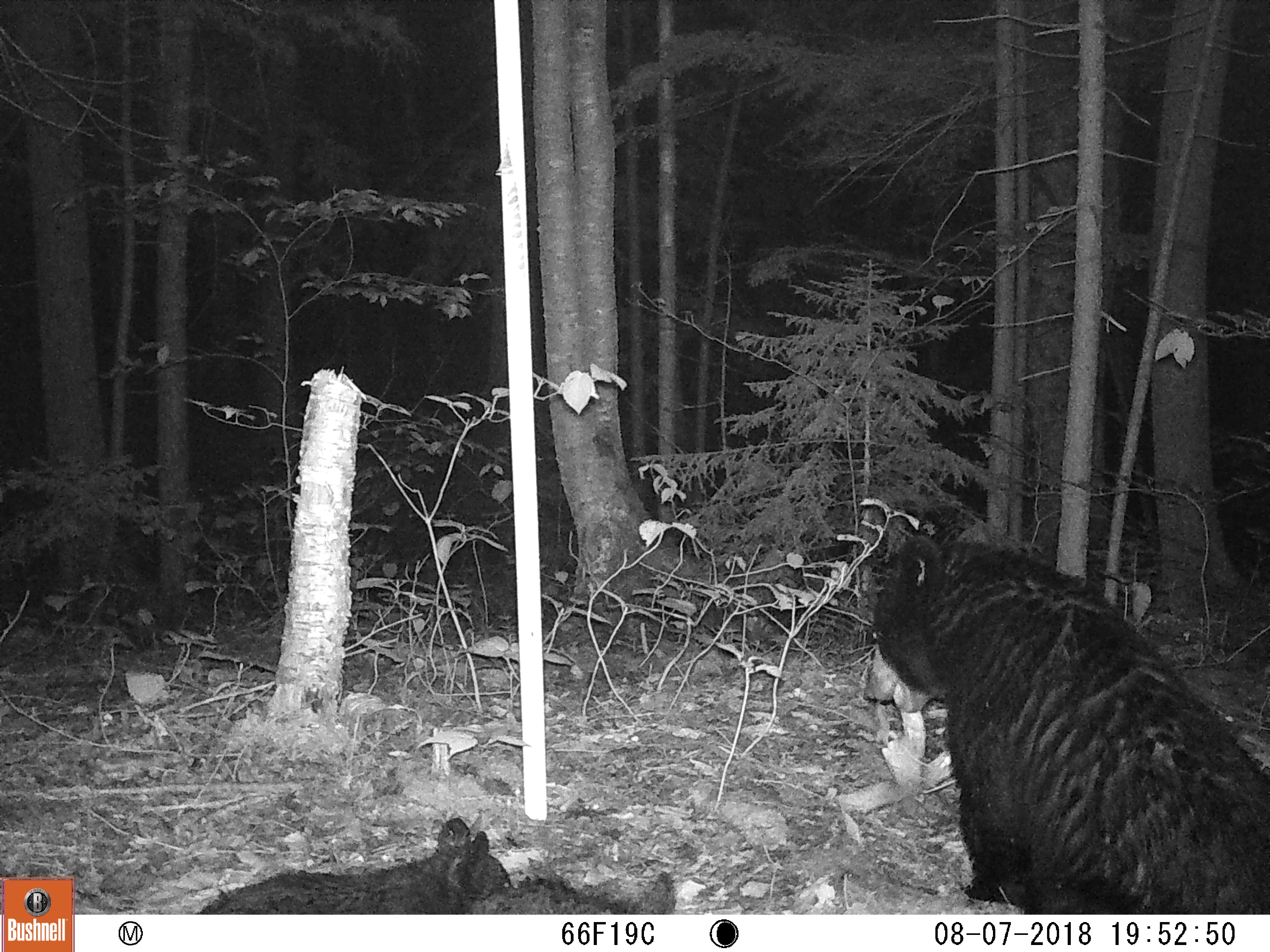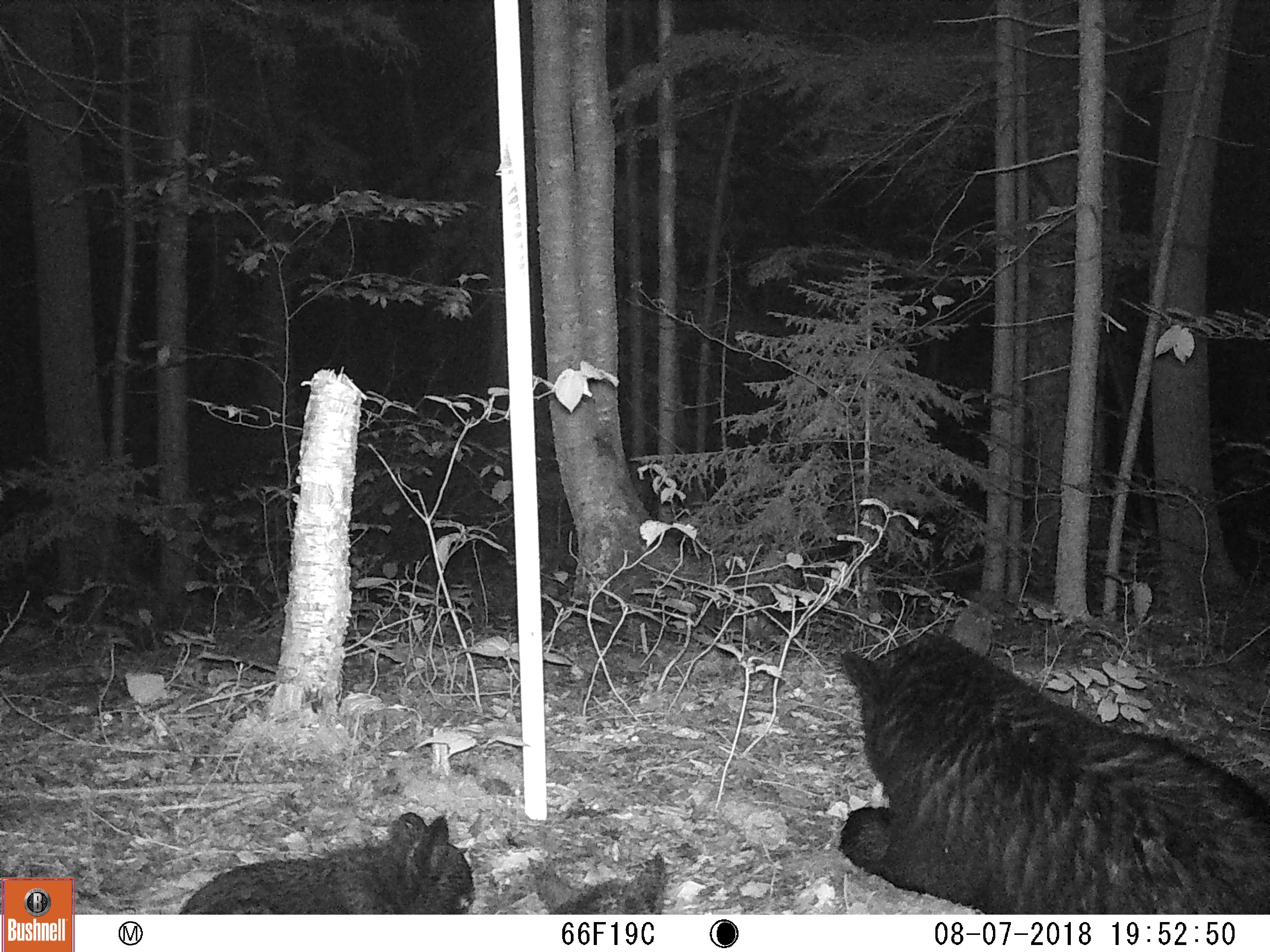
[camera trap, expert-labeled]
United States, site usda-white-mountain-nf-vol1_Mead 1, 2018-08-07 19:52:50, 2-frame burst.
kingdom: Animalia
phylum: Chordata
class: Mammalia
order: Carnivora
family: Ursidae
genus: Ursus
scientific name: Ursus americanus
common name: black bear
Black bear (Ursus americanus).